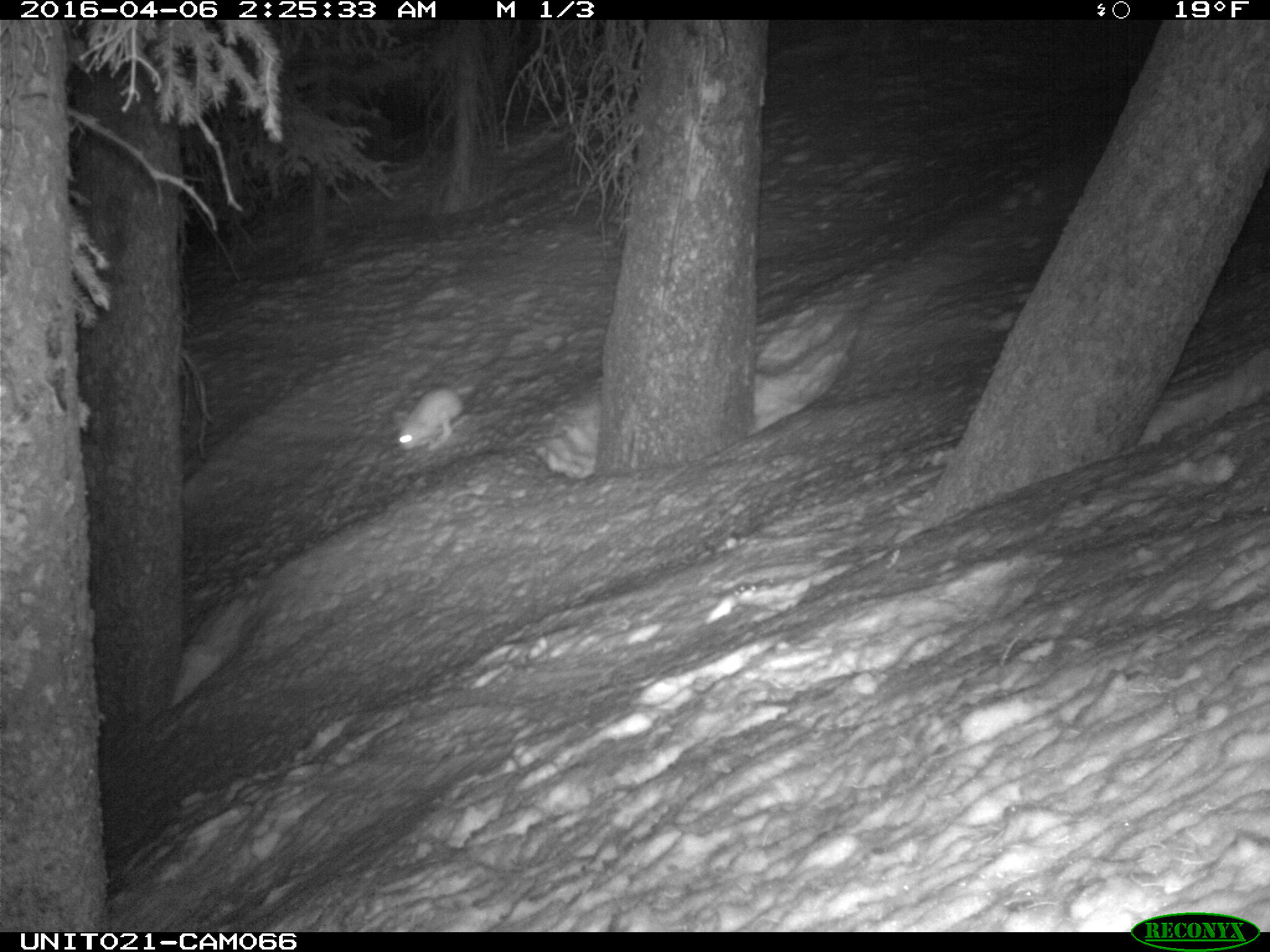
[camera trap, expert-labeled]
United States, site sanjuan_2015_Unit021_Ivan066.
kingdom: Animalia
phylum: Chordata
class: Mammalia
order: Lagomorpha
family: Leporidae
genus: Lepus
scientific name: Lepus americanus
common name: snowshoe hare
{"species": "Lepus americanus (snowshoe hare)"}